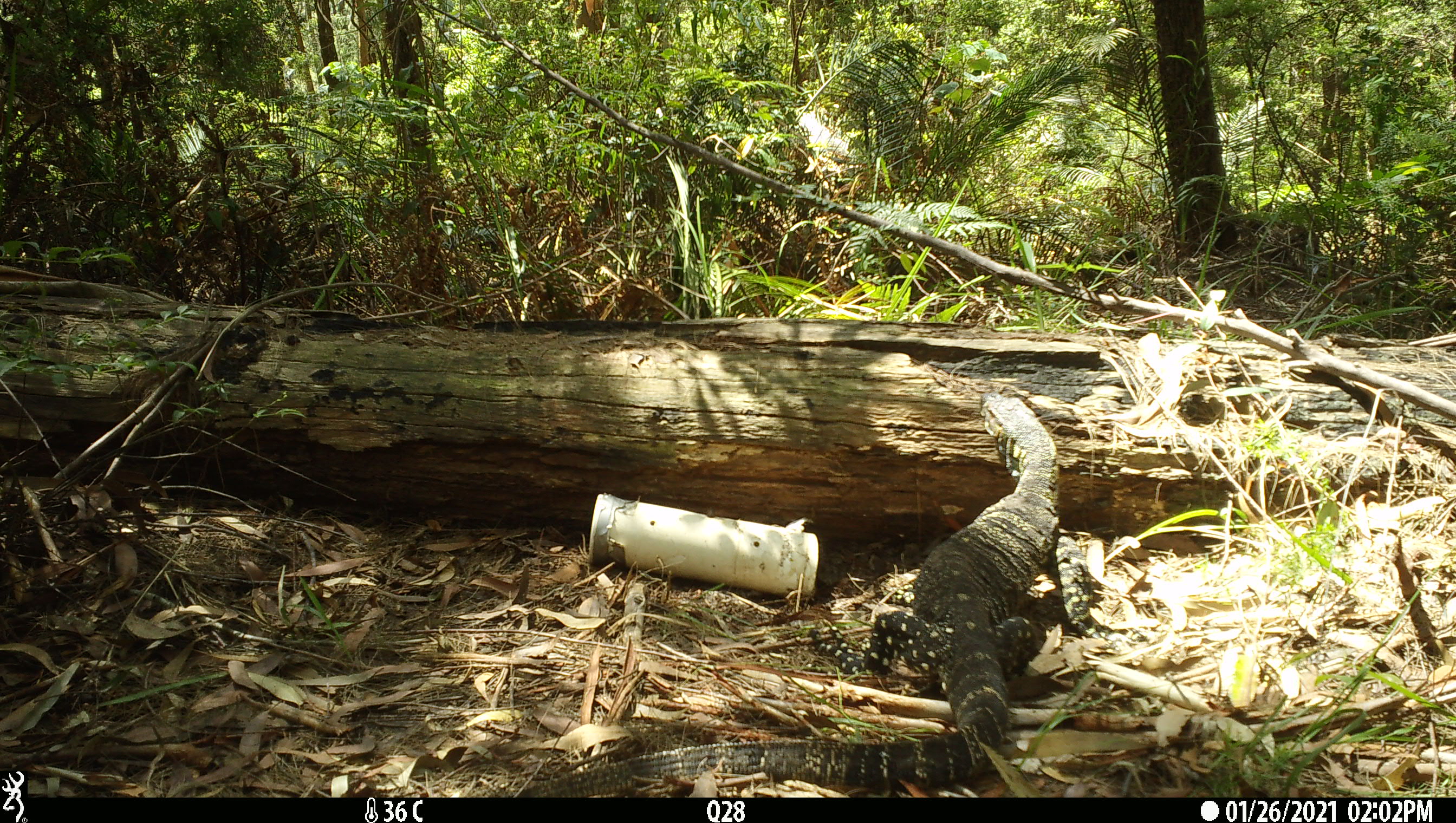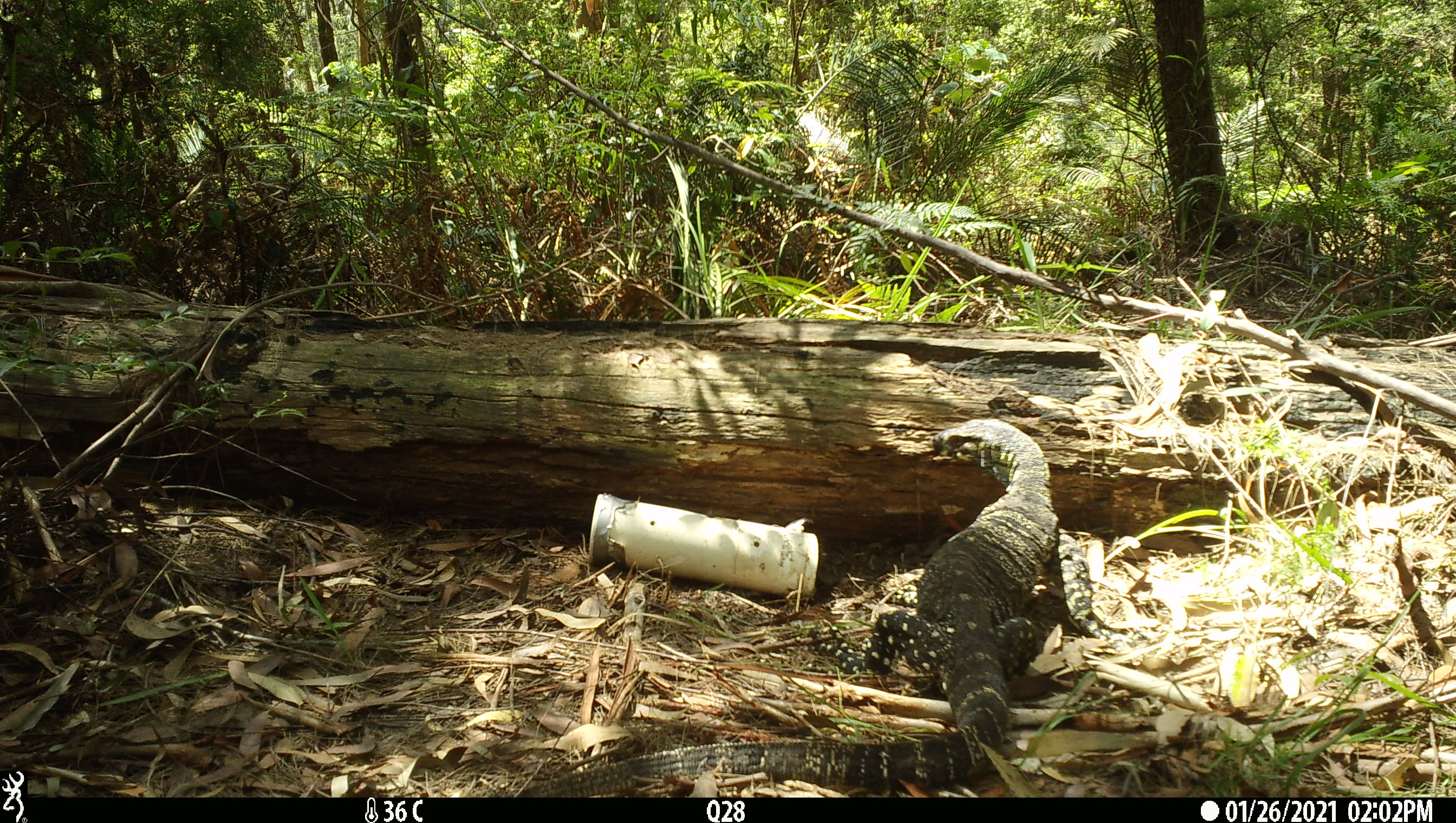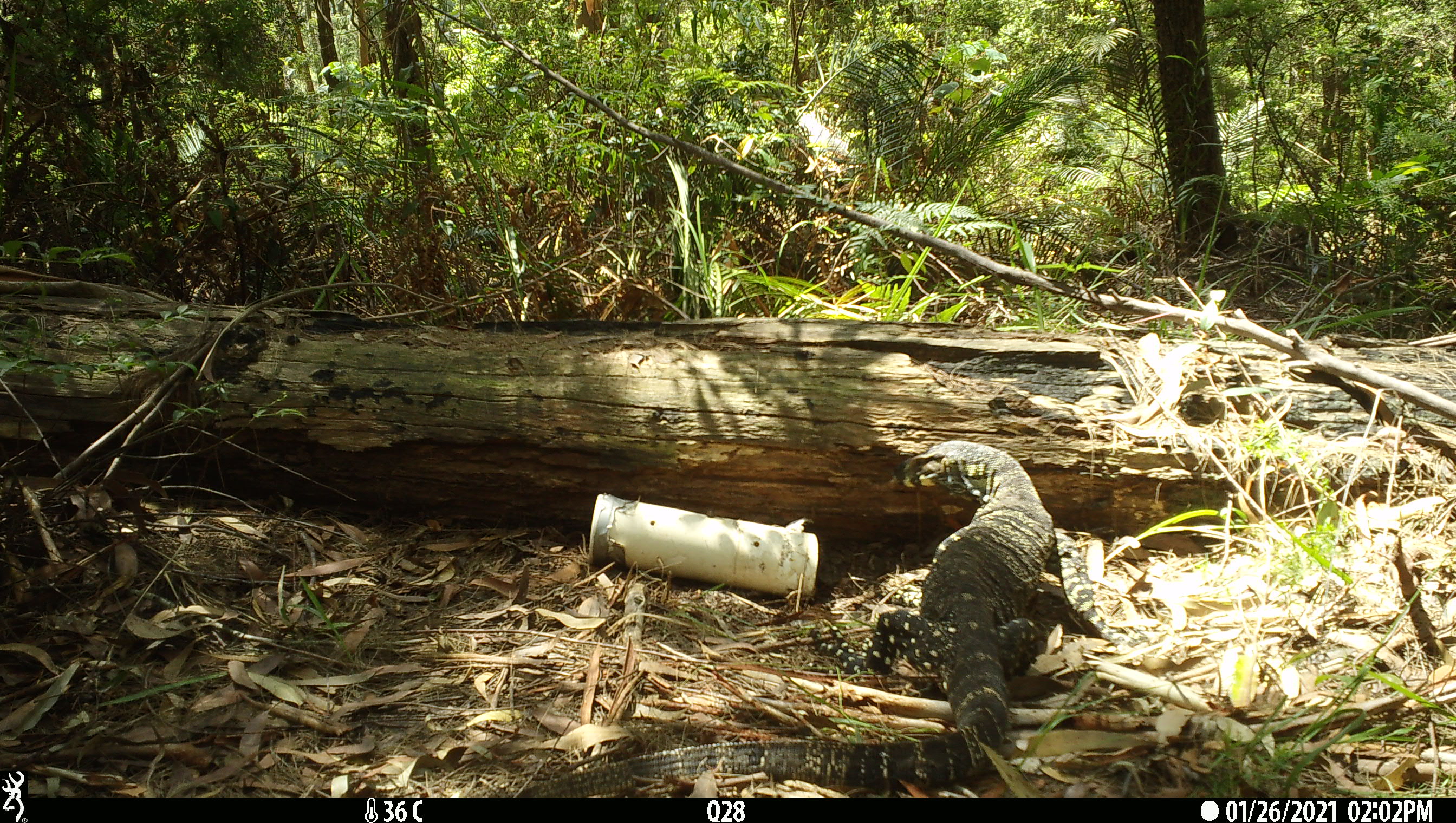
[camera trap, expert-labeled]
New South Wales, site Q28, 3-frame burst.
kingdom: Animalia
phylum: Chordata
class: Reptilia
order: Squamata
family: Varanidae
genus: Varanus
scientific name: Varanus varius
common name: lace monitor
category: goanna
Goanna (lace monitor) (Varanus varius).